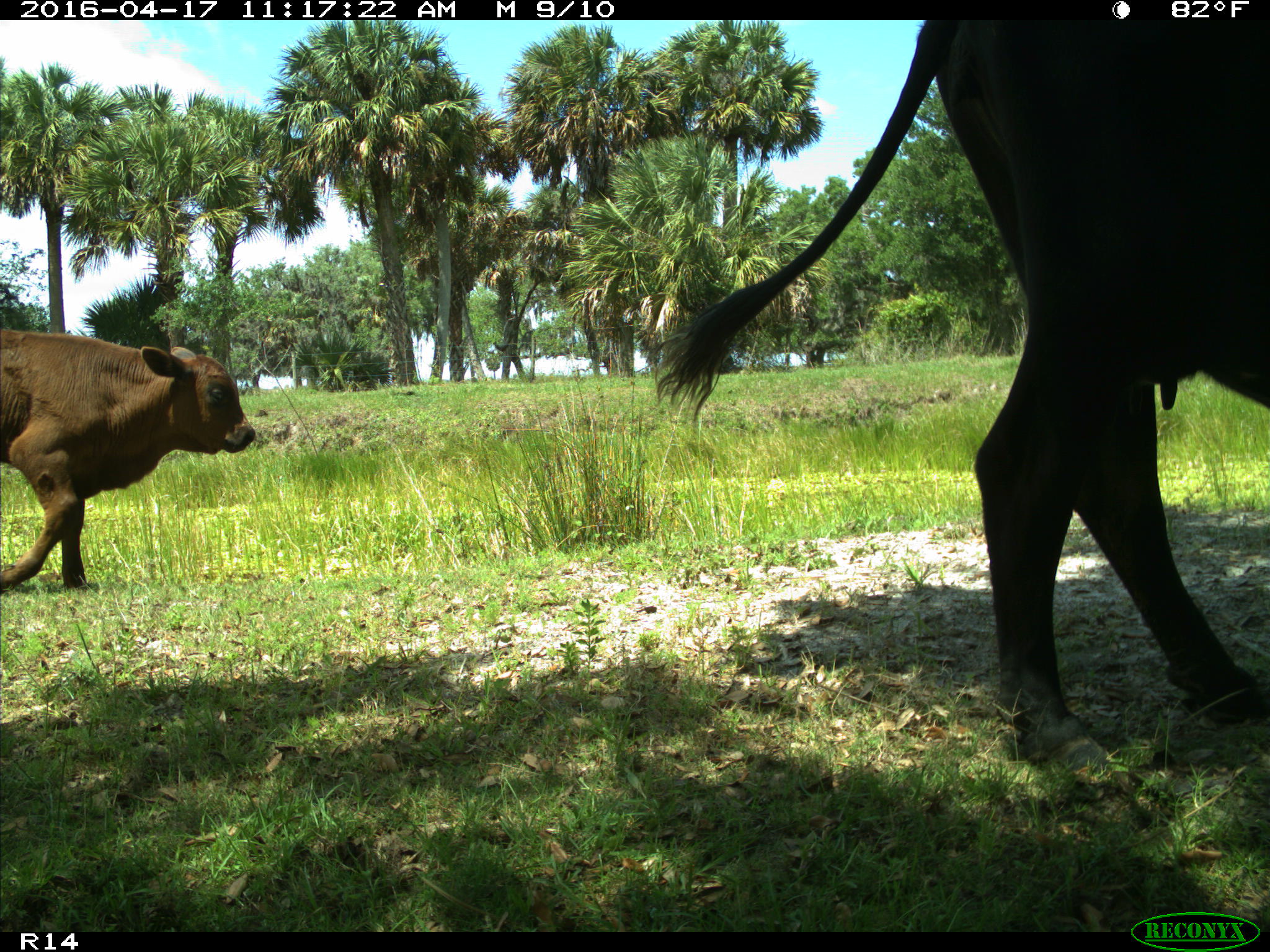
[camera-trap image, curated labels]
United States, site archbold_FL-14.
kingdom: Animalia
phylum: Chordata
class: Mammalia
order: Artiodactyla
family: Bovidae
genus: Bos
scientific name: Bos taurus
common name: domestic cow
Bos taurus (domestic cow).